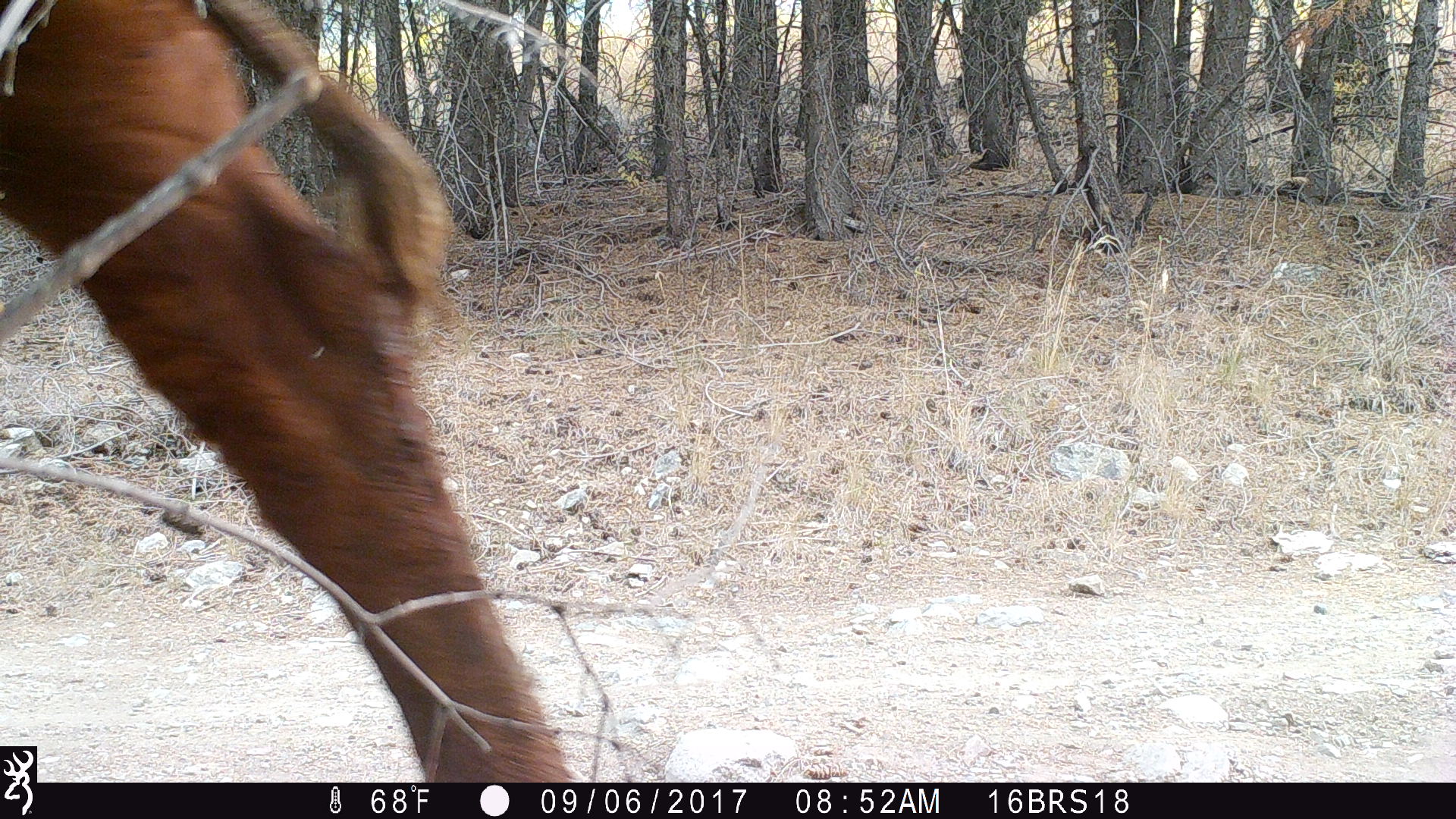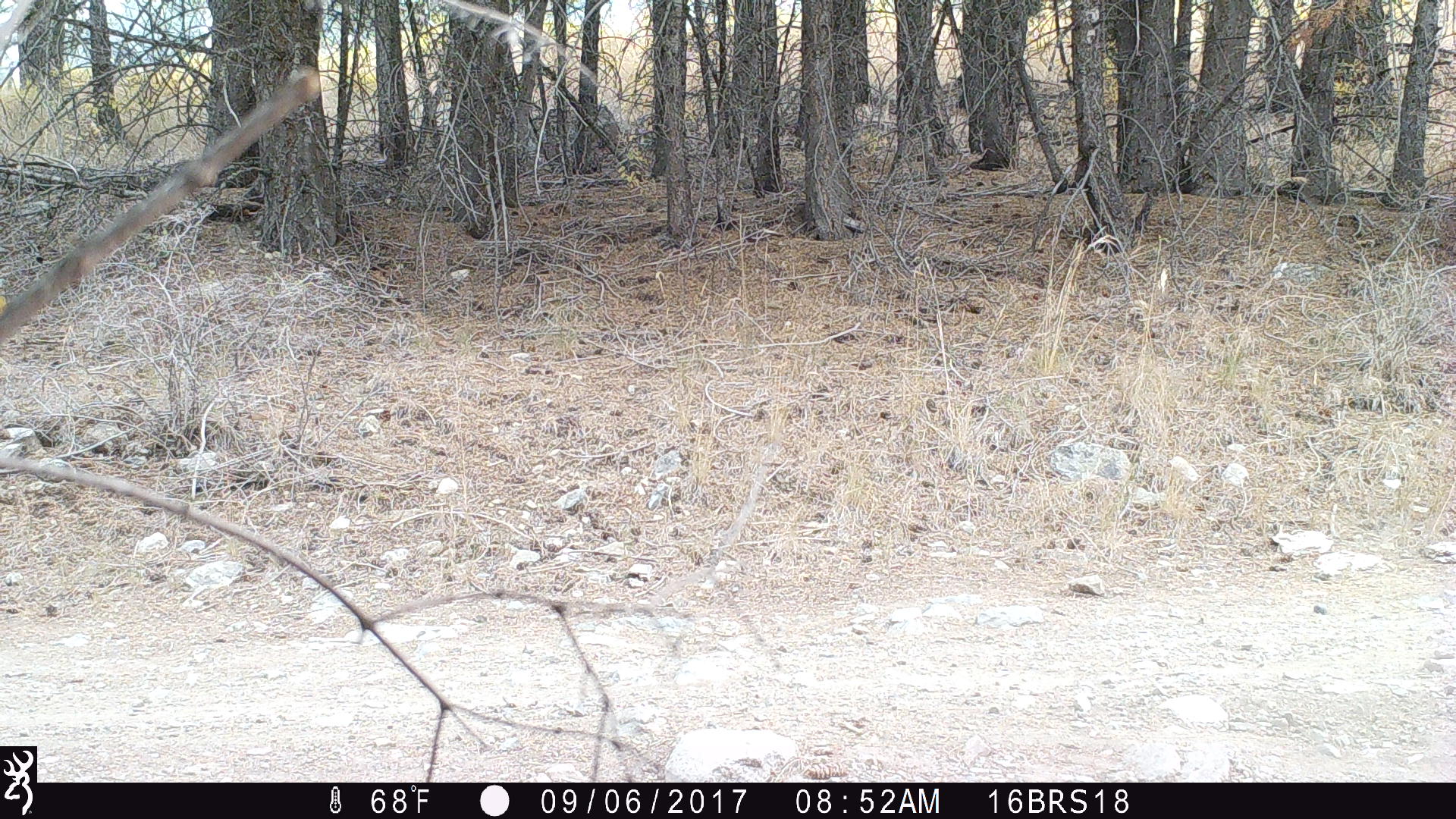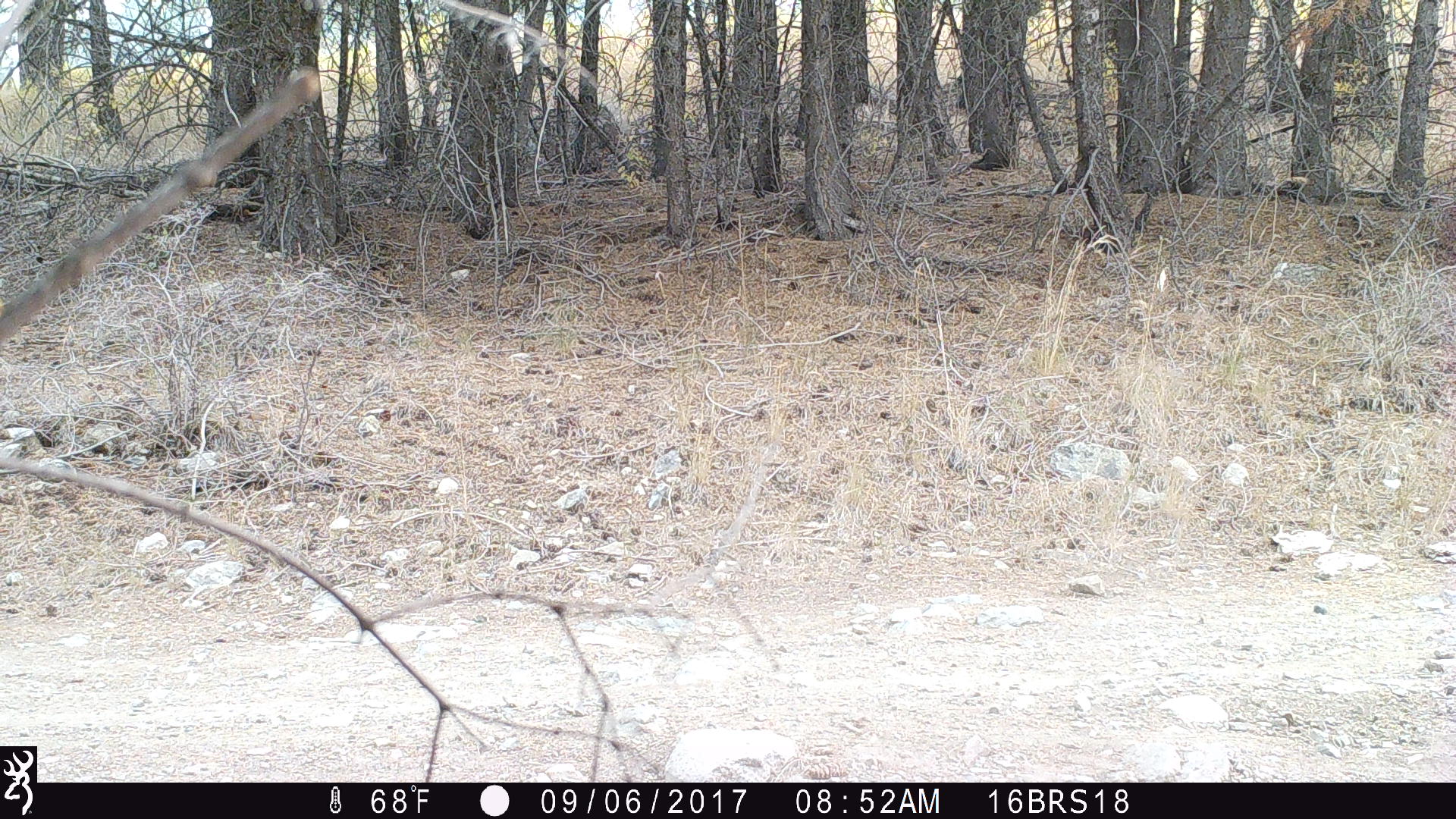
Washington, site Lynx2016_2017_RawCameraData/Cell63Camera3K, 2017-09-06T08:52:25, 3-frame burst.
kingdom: Animalia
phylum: Chordata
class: Mammalia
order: Artiodactyla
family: Bovidae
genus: Bos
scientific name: Bos taurus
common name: domestic cattle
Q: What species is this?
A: Domestic cattle (Bos taurus).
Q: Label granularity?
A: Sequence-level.